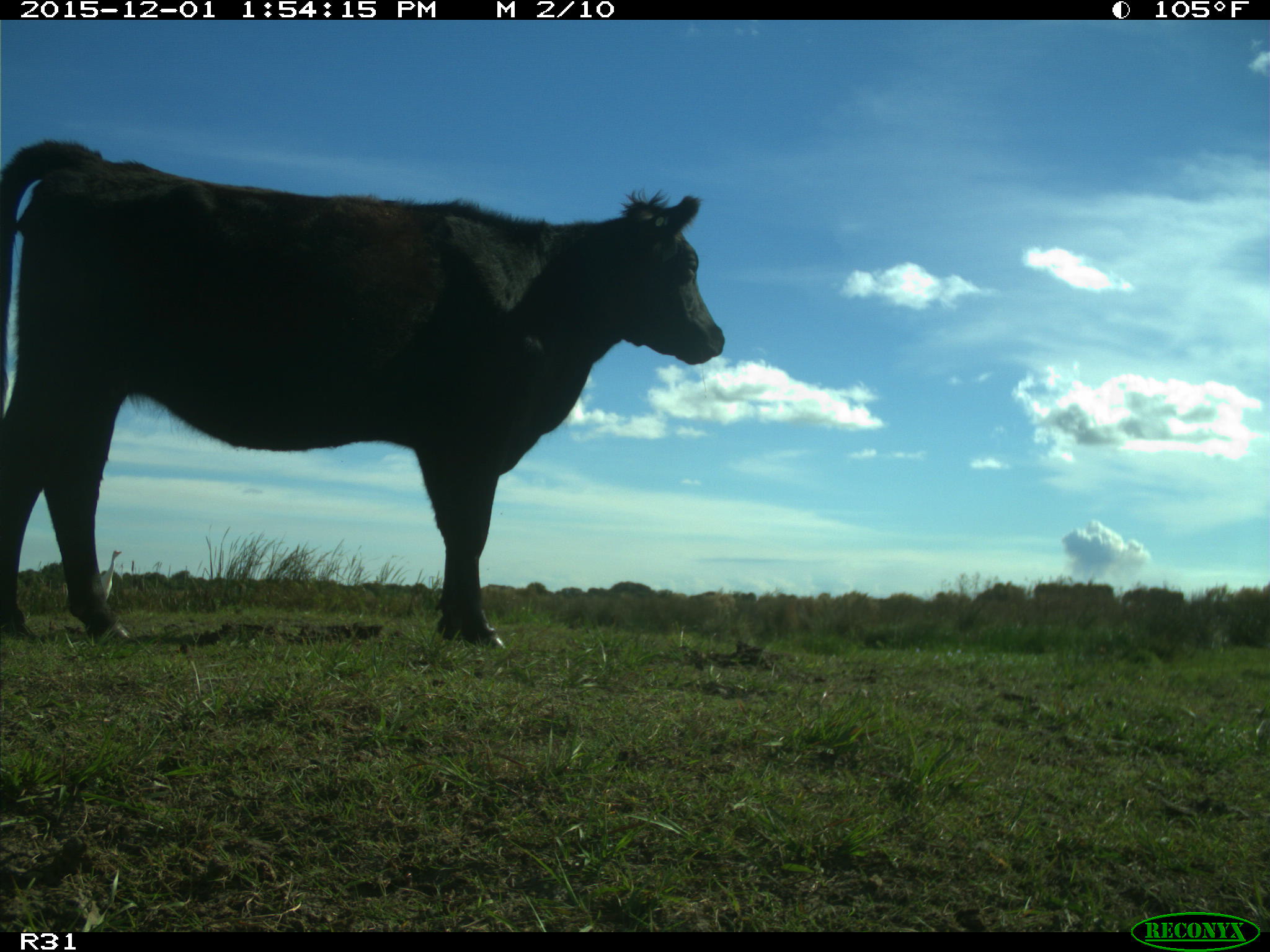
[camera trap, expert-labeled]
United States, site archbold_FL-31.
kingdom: Animalia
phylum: Chordata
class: Mammalia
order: Artiodactyla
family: Bovidae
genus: Bos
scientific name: Bos taurus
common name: domestic cow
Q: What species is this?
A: Bos taurus (domestic cow).